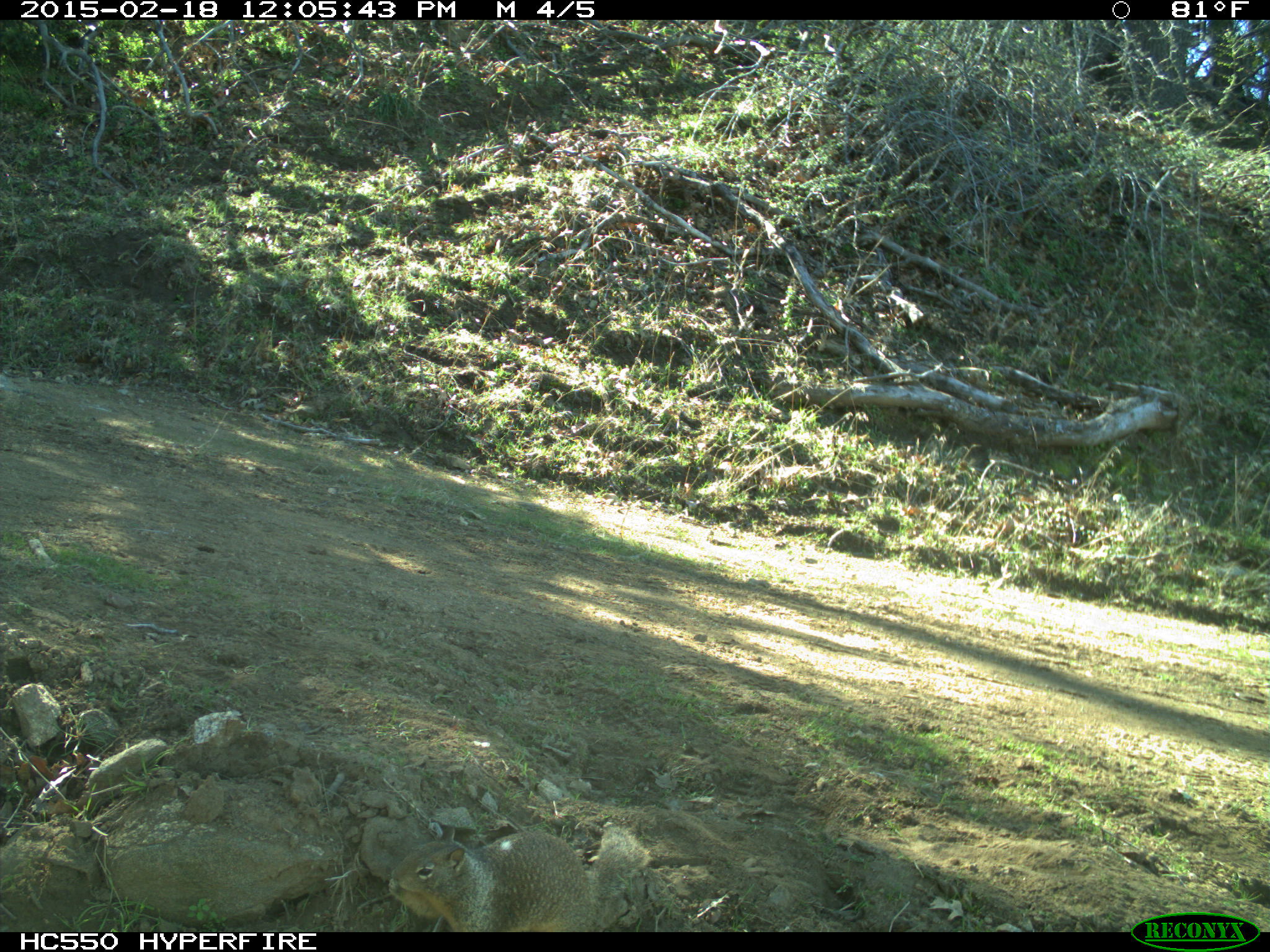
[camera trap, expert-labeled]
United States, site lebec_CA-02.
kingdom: Animalia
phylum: Chordata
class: Mammalia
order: Rodentia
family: Sciuridae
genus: Otospermophilus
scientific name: Otospermophilus beecheyi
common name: california ground squirrel